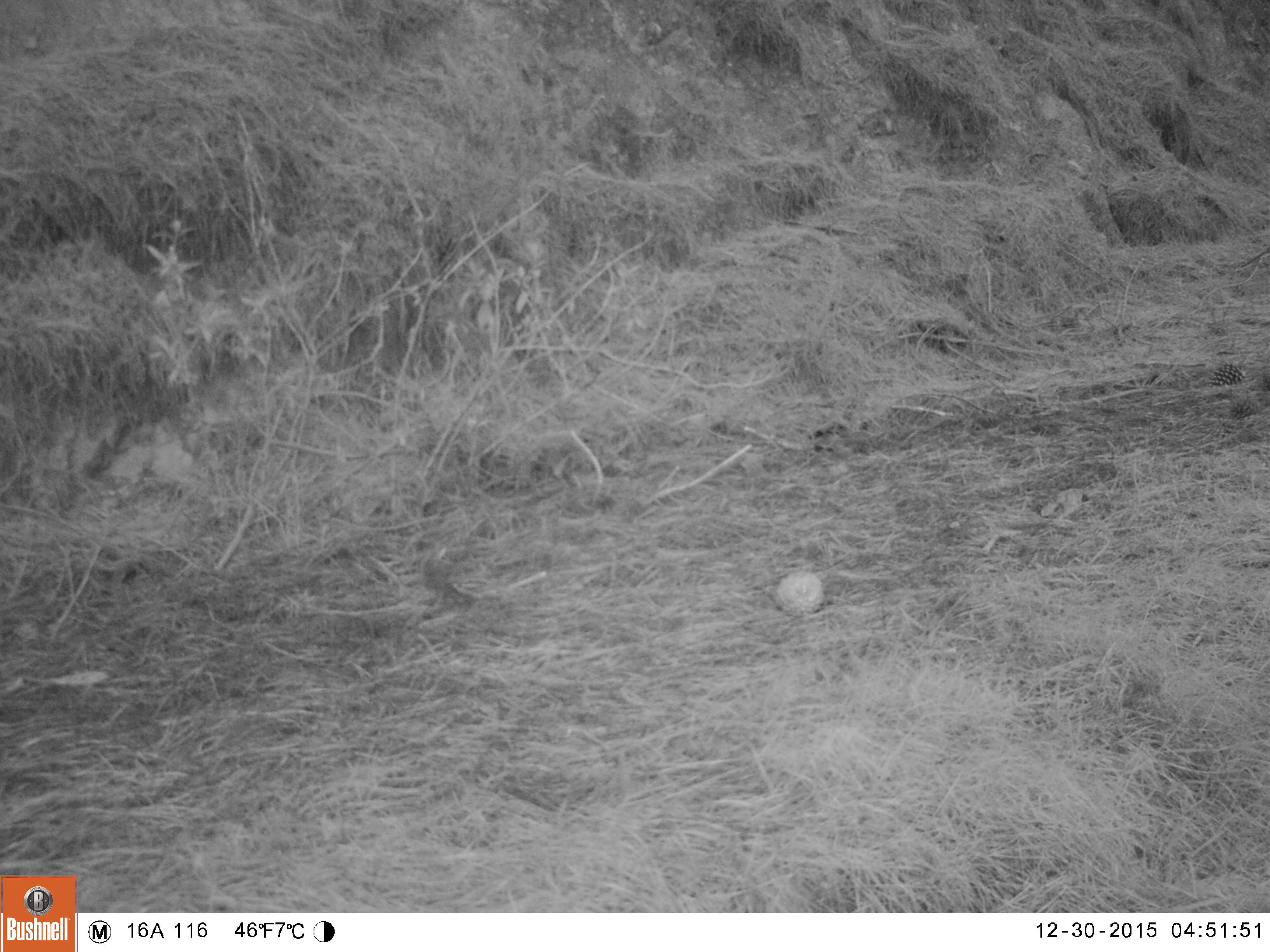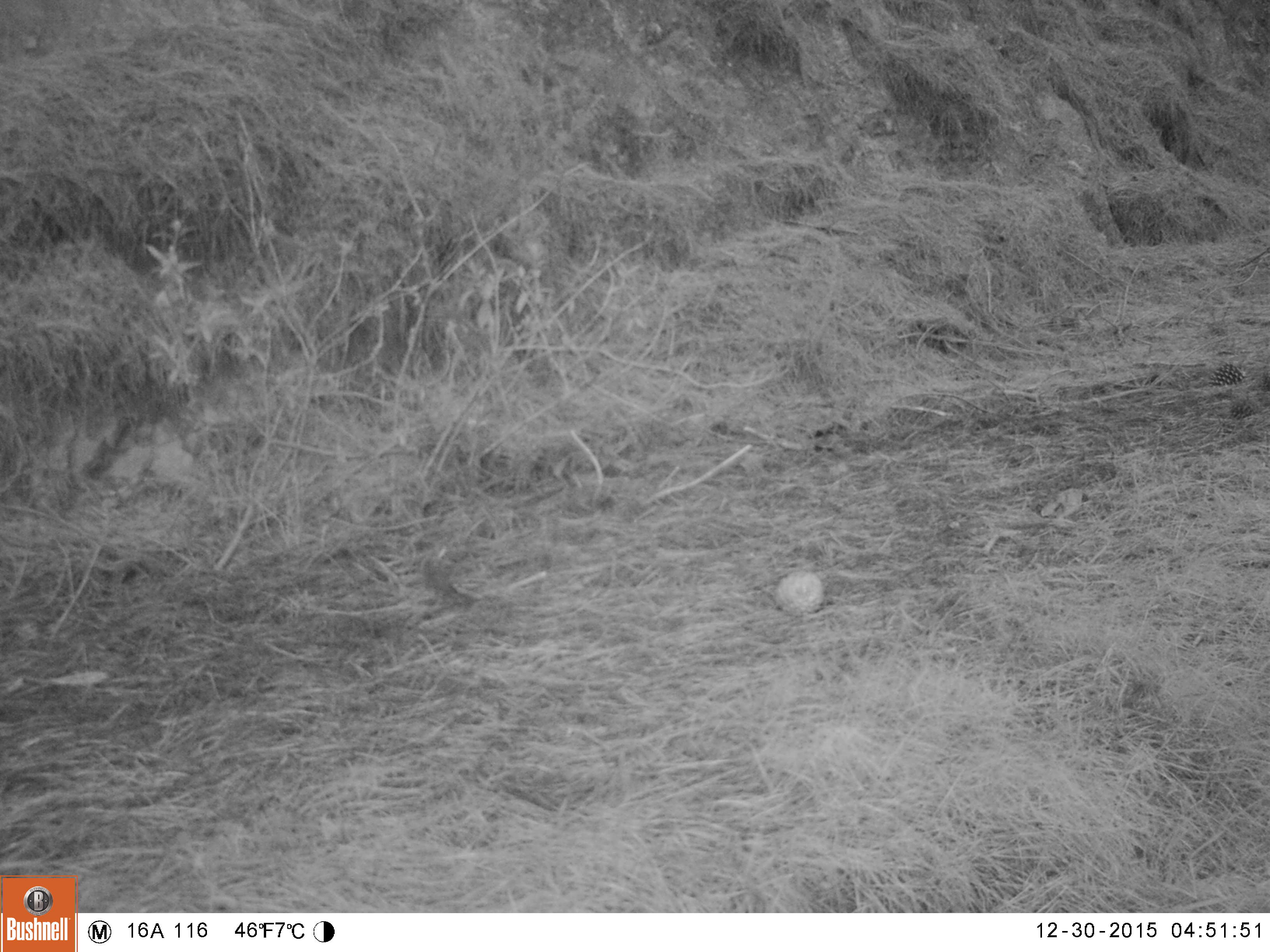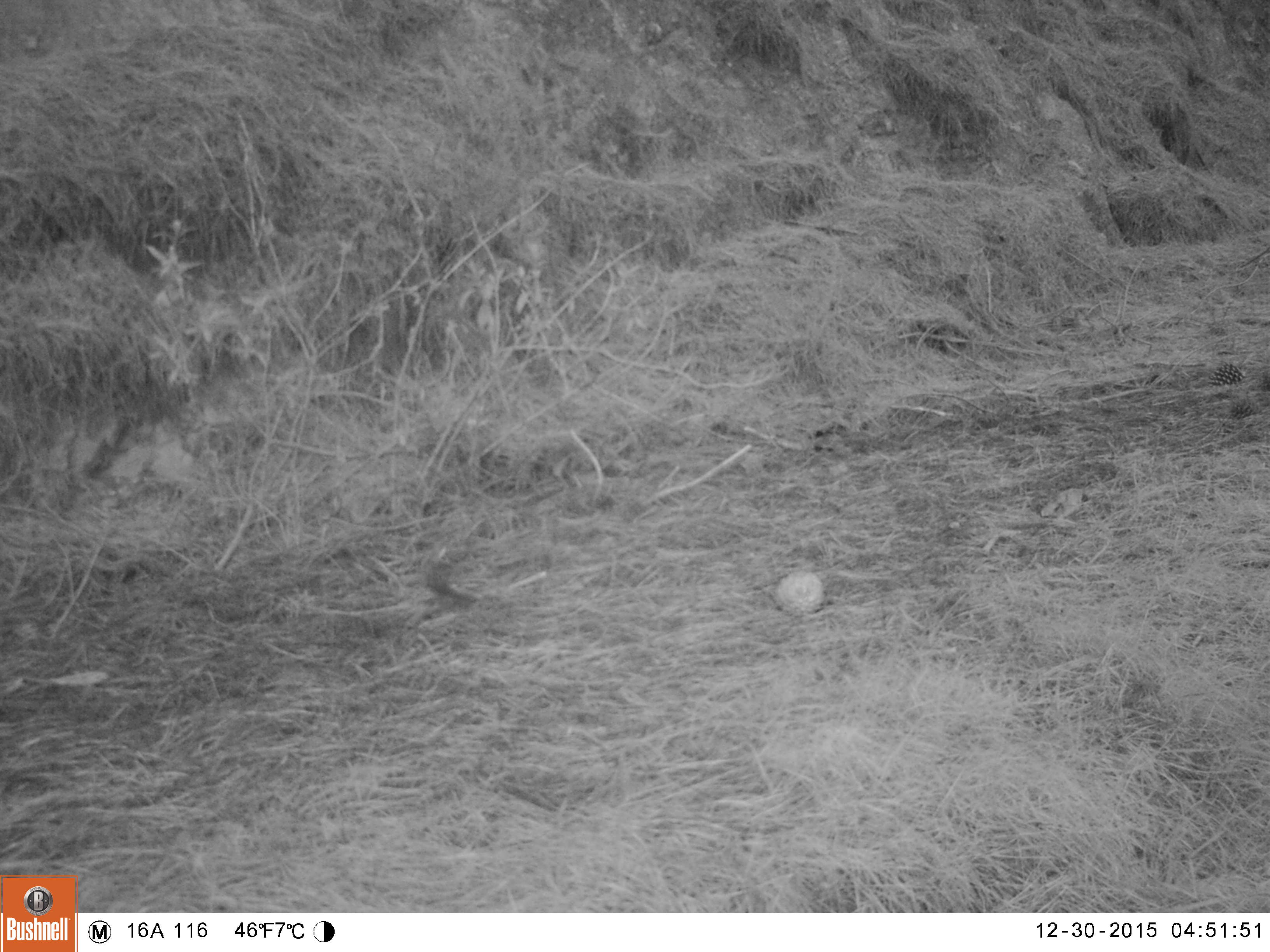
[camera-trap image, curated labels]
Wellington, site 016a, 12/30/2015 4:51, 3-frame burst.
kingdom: Animalia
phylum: Chordata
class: Aves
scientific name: Aves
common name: bird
Bird (Aves).